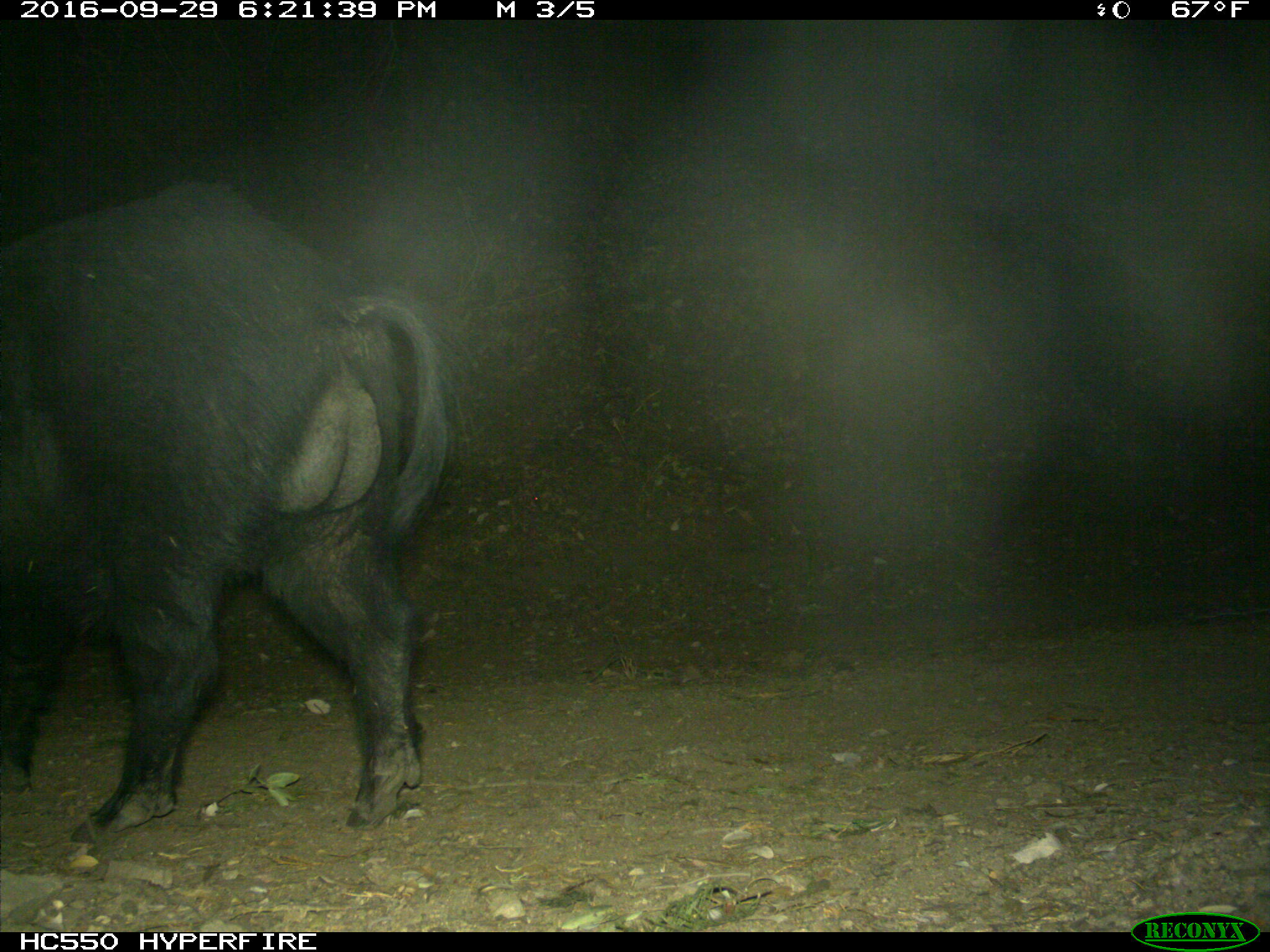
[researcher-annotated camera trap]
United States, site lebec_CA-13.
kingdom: Animalia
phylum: Chordata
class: Mammalia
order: Artiodactyla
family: Suidae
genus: Sus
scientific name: Sus scrofa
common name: wild boar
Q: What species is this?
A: Sus scrofa (wild boar).